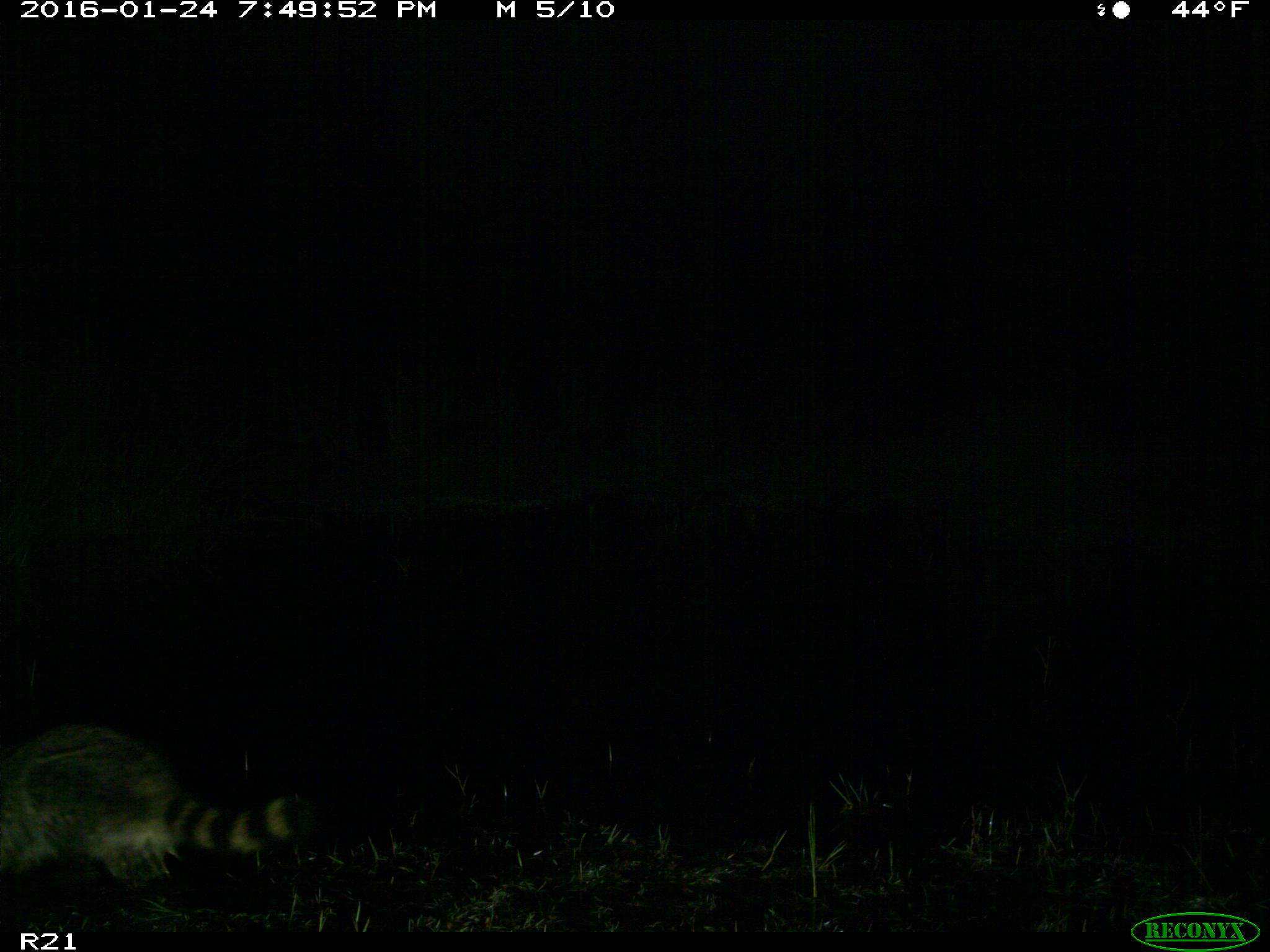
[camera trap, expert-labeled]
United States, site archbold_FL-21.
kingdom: Animalia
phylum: Chordata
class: Mammalia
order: Carnivora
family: Procyonidae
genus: Procyon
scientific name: Procyon lotor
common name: common raccoon